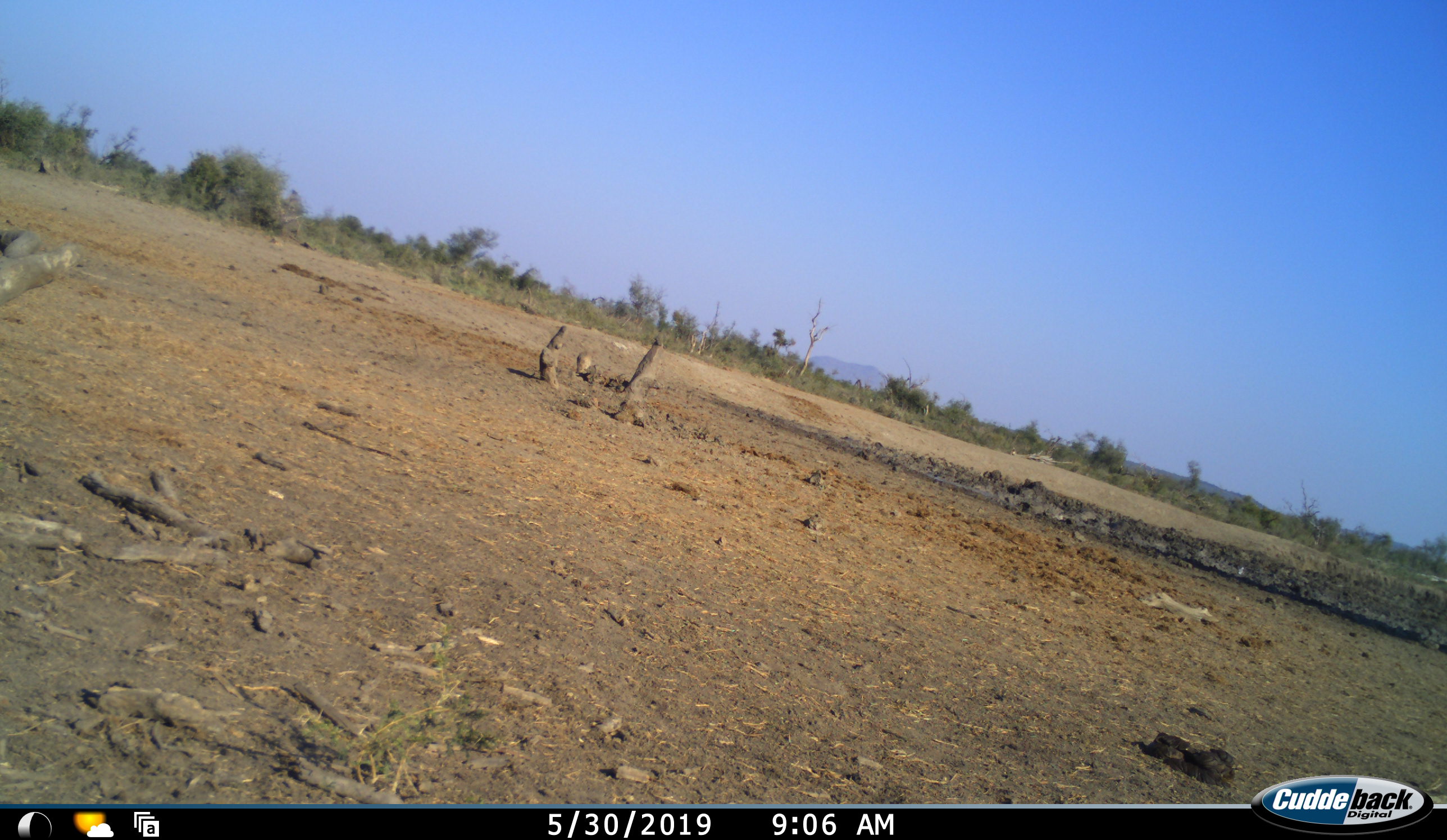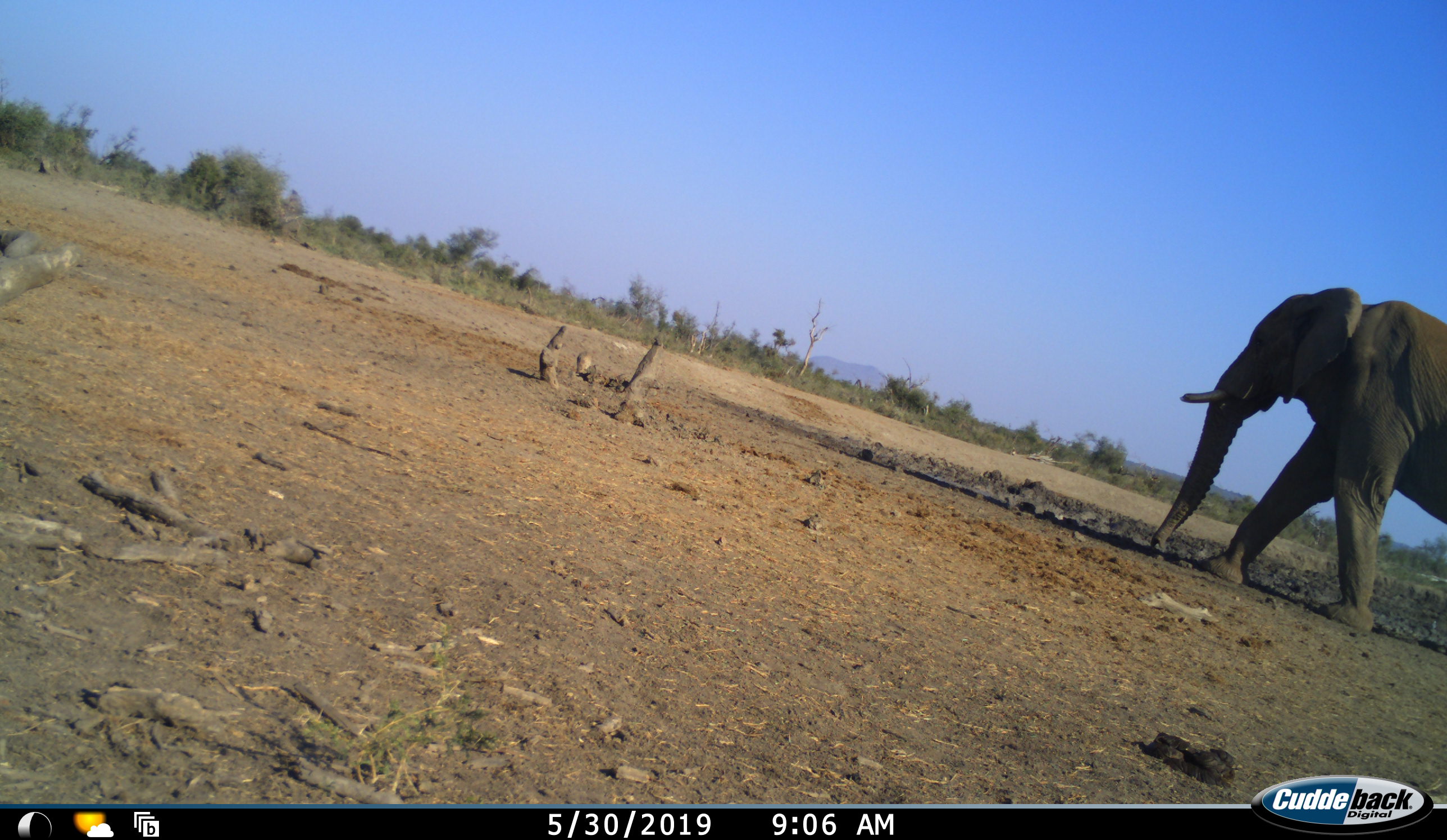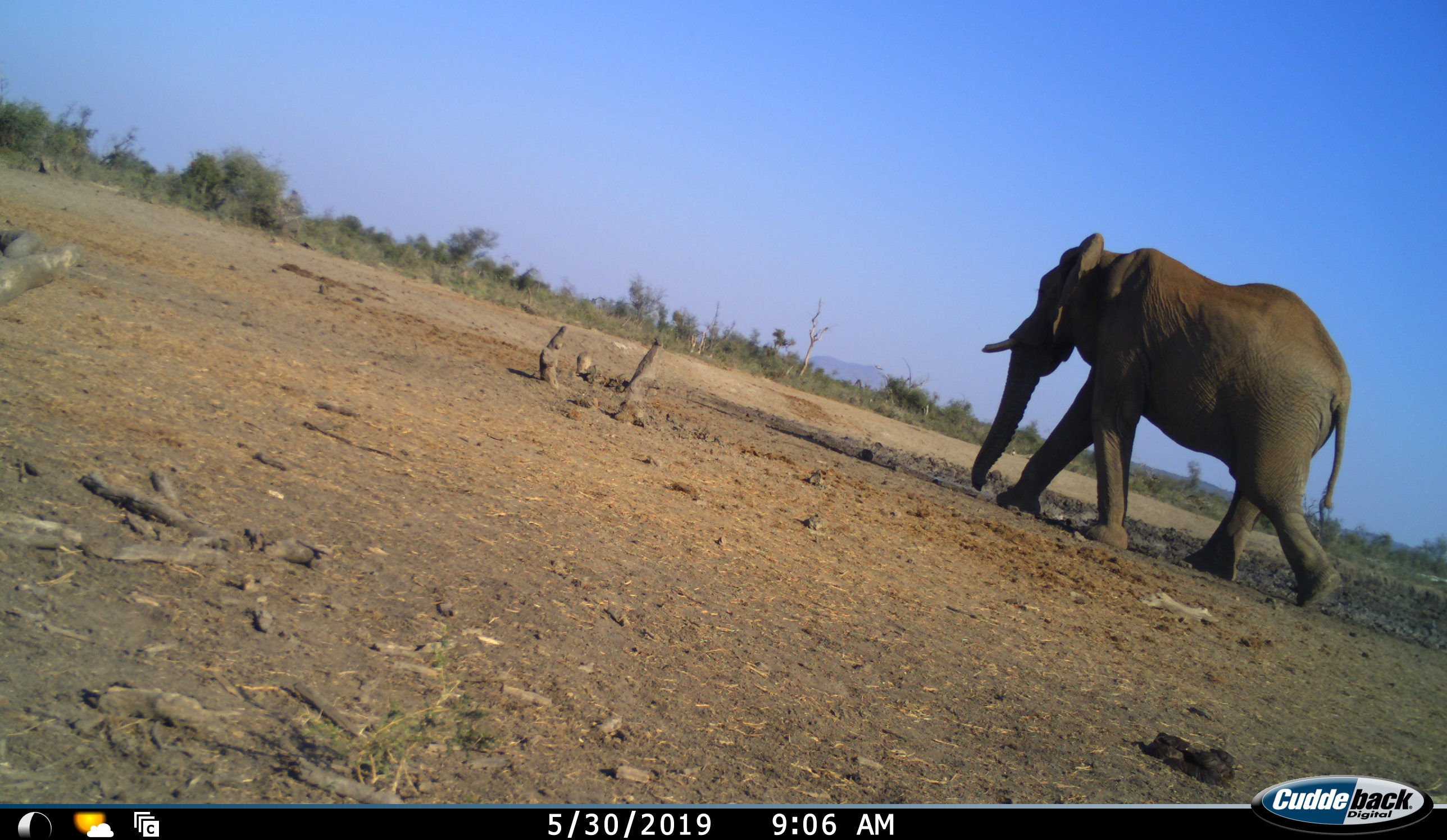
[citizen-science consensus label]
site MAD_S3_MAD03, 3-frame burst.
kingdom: Animalia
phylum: Chordata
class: Mammalia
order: Proboscidea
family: Elephantidae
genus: Loxodonta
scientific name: Loxodonta africana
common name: african bush elephant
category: elephant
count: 1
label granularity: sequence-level